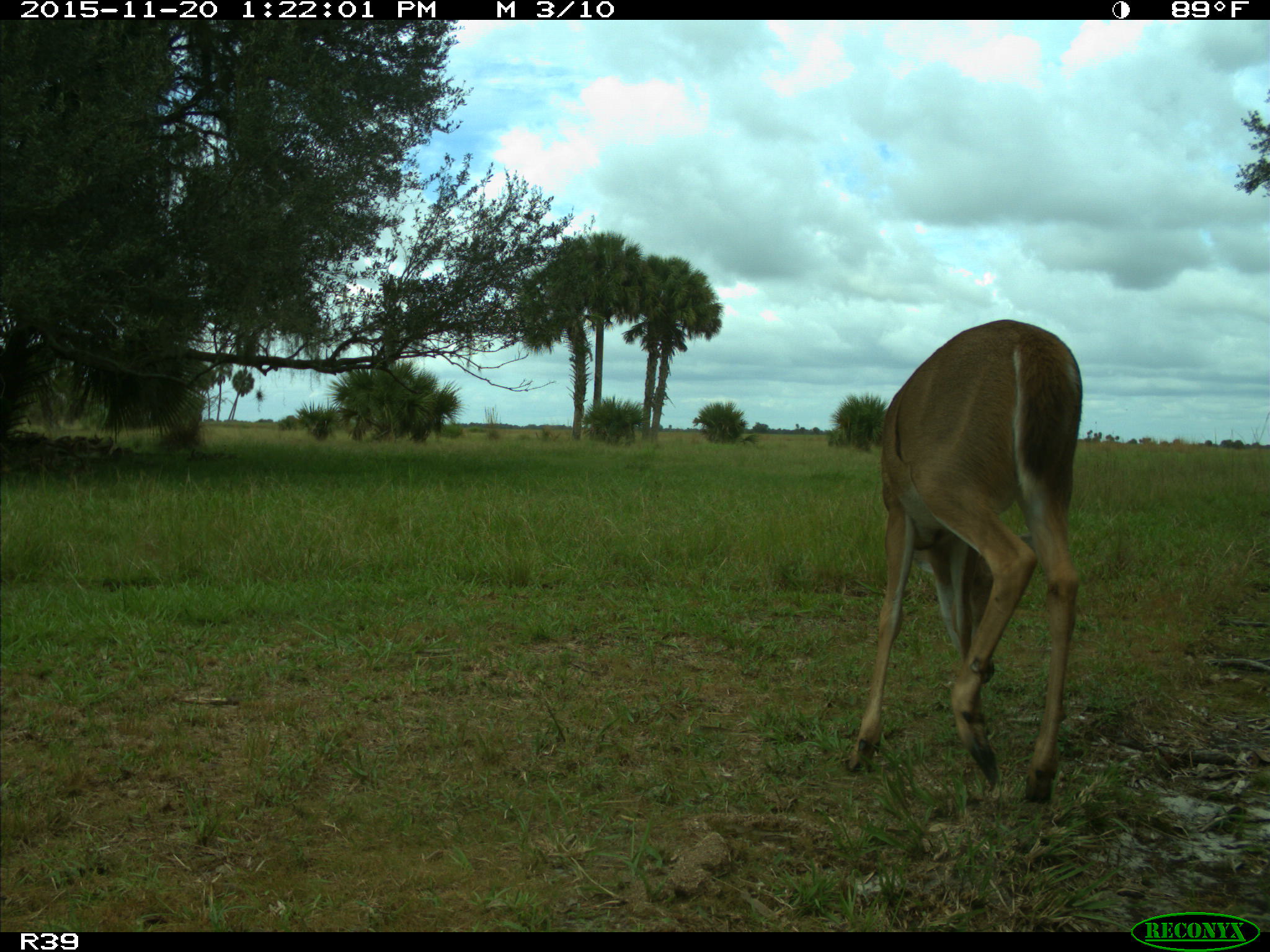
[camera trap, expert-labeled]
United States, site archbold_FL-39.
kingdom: Animalia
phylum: Chordata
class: Mammalia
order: Artiodactyla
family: Cervidae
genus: Odocoileus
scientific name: Odocoileus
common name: deer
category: unidentified deer